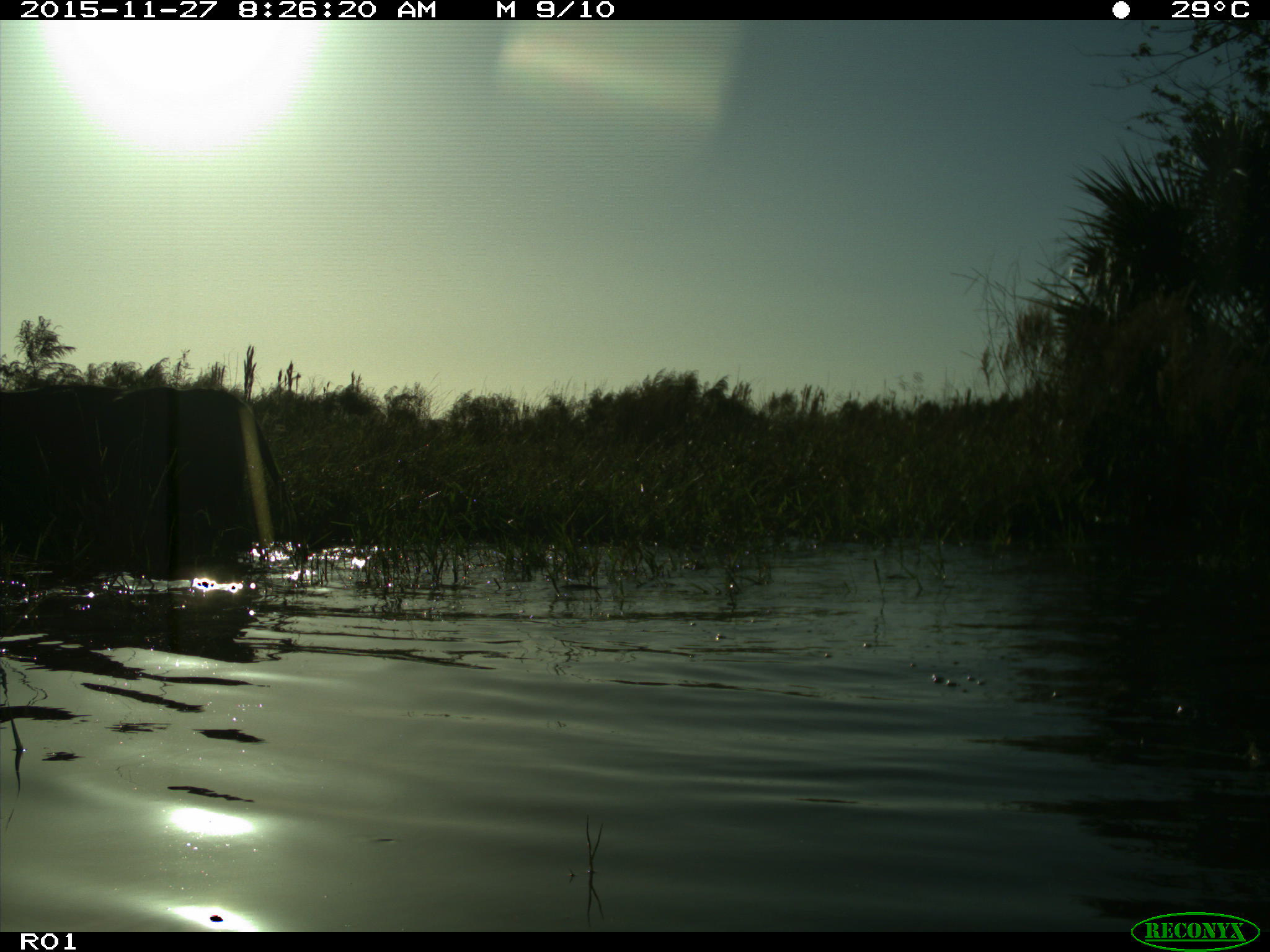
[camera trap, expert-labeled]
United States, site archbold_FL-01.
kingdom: Animalia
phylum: Chordata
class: Mammalia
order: Artiodactyla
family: Bovidae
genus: Bos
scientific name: Bos taurus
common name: domestic cow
Bos taurus (domestic cow).